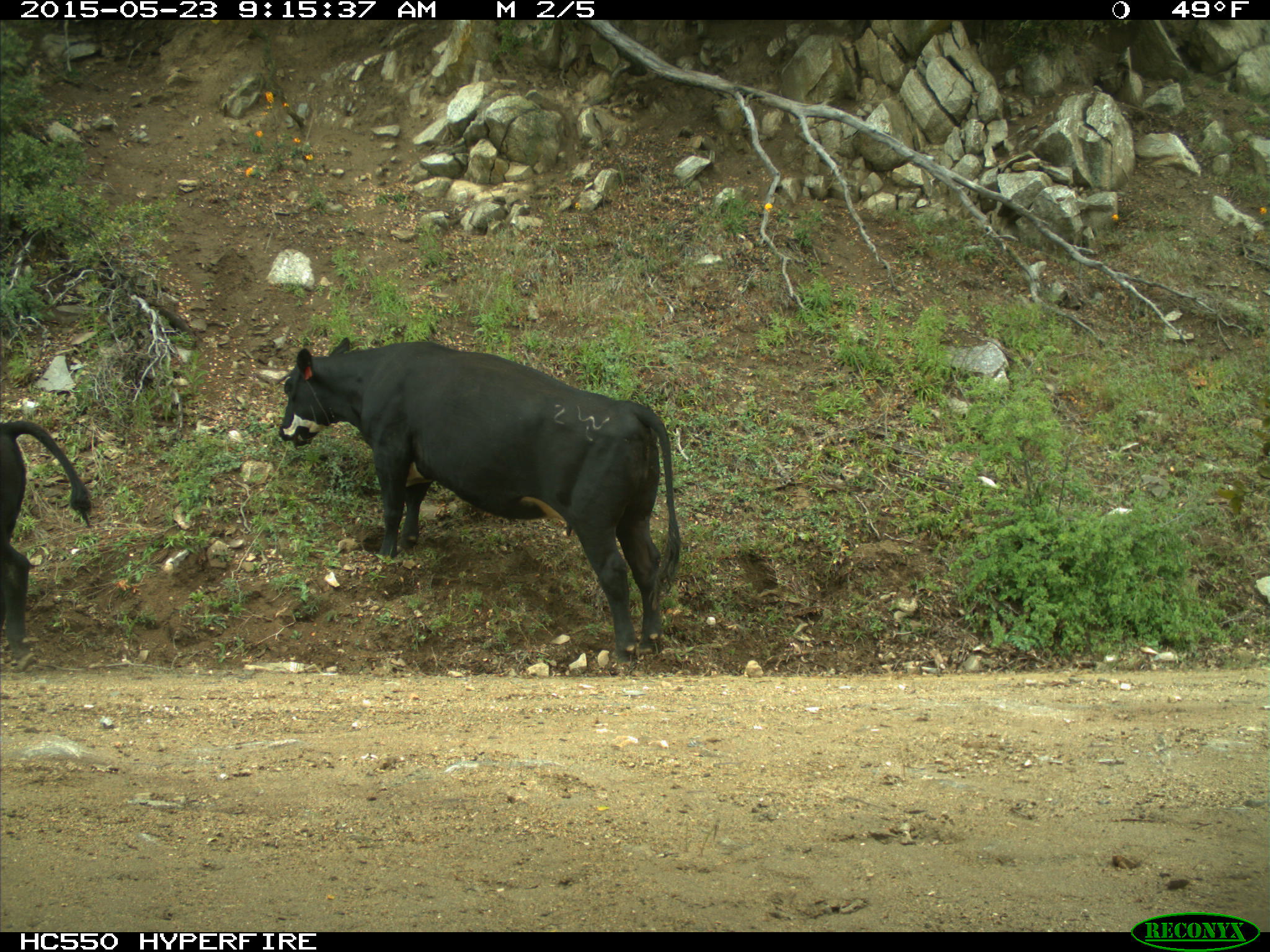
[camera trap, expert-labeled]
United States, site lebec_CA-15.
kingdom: Animalia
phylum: Chordata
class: Mammalia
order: Artiodactyla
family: Bovidae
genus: Bos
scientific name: Bos taurus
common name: domestic cow